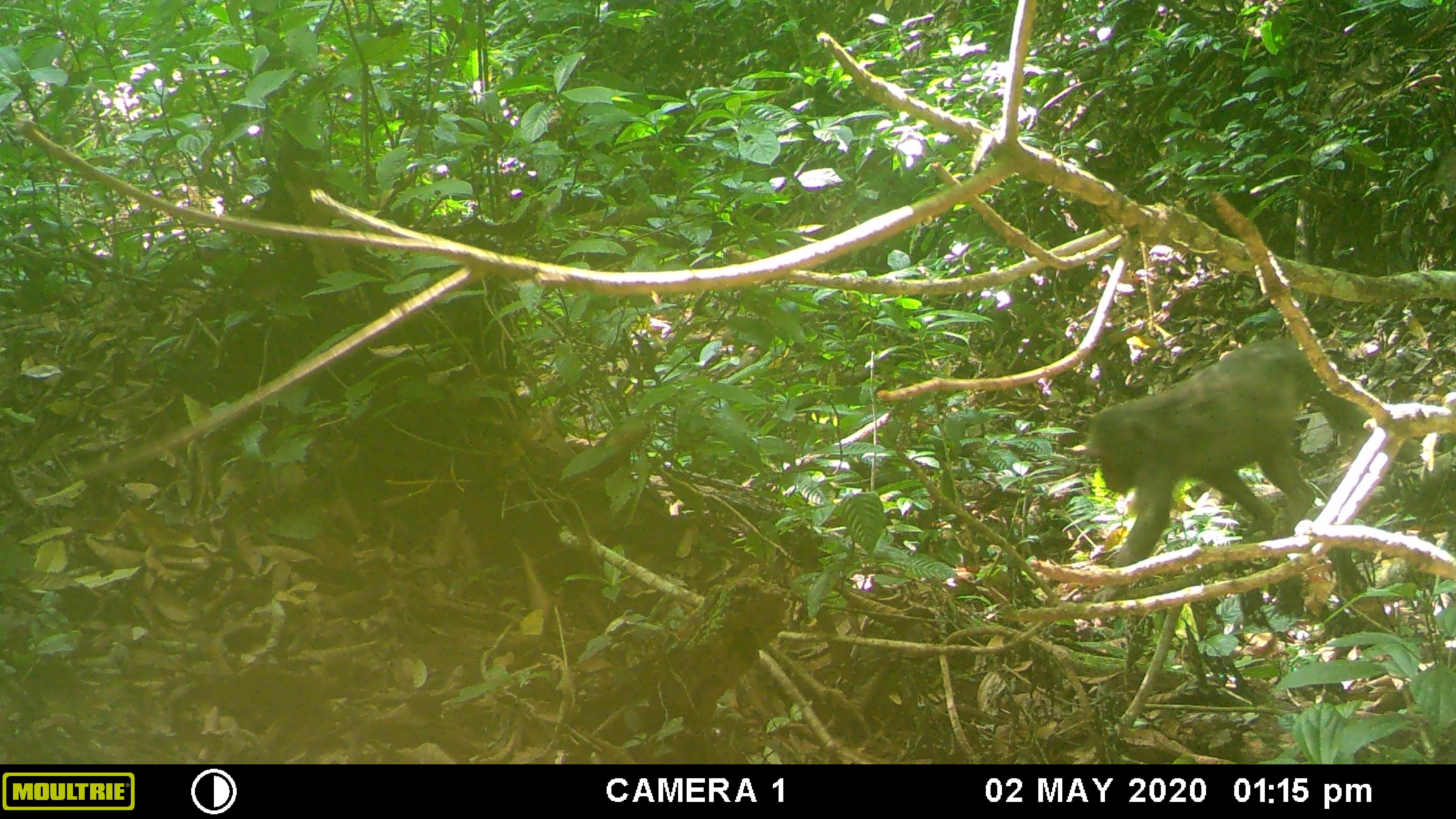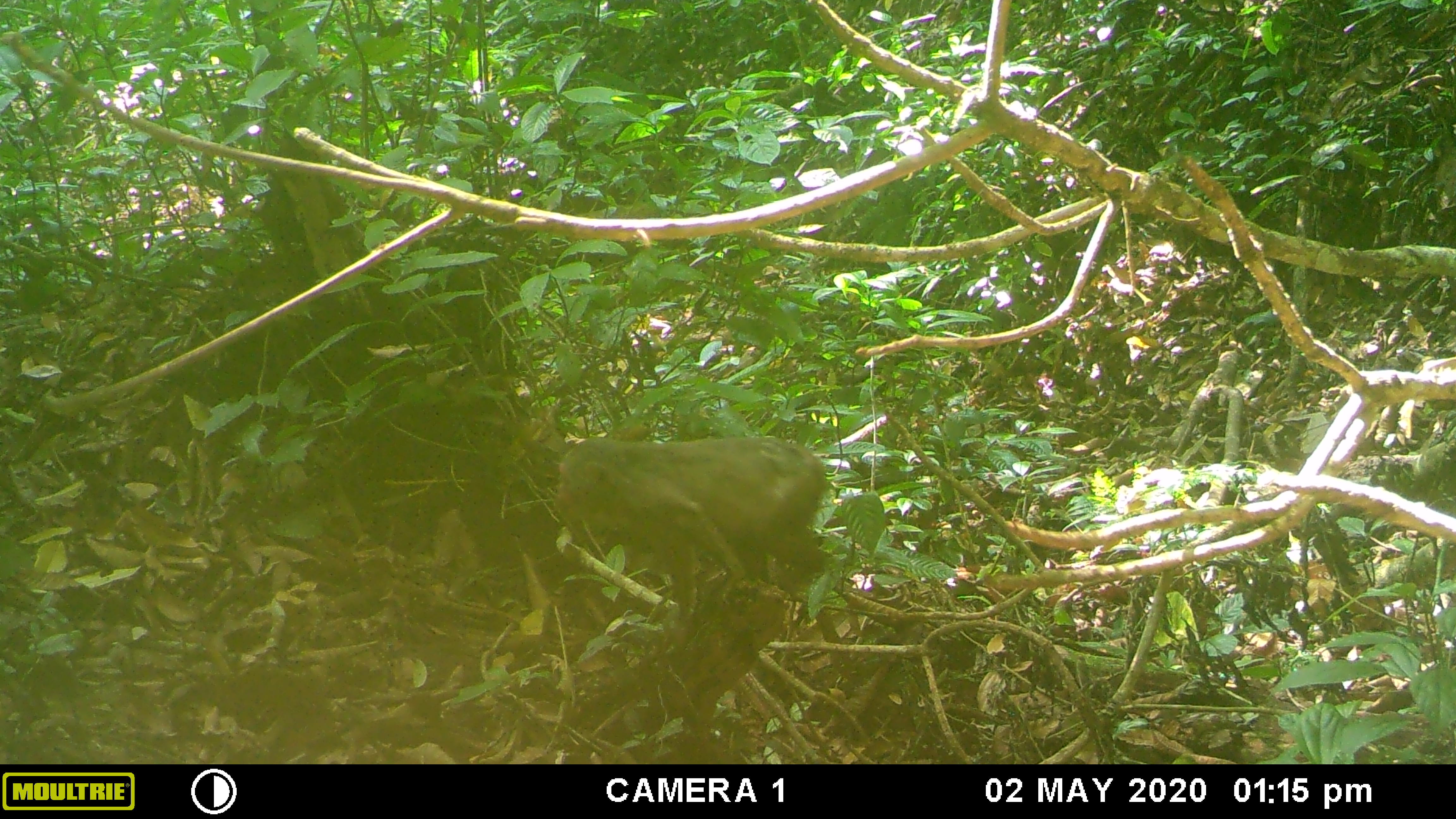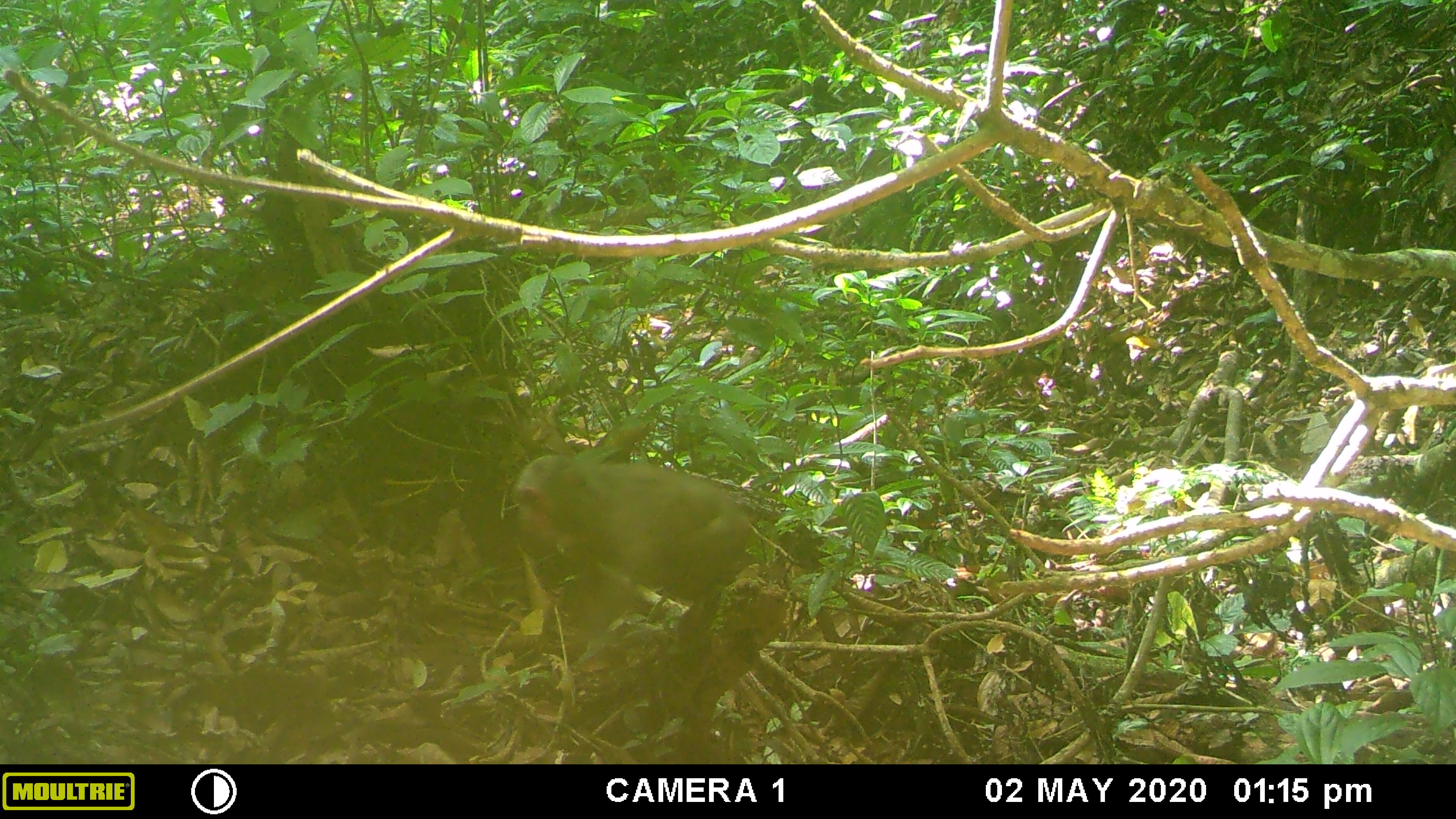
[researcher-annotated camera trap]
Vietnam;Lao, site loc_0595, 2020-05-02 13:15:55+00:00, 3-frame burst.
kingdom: Animalia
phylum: Chordata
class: Mammalia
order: Primates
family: Cercopithecidae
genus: Macaca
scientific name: Macaca arctoides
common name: stump-tailed macaque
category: stump tailed macaque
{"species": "stump tailed macaque (stump-tailed macaque) (Macaca arctoides)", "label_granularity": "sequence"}